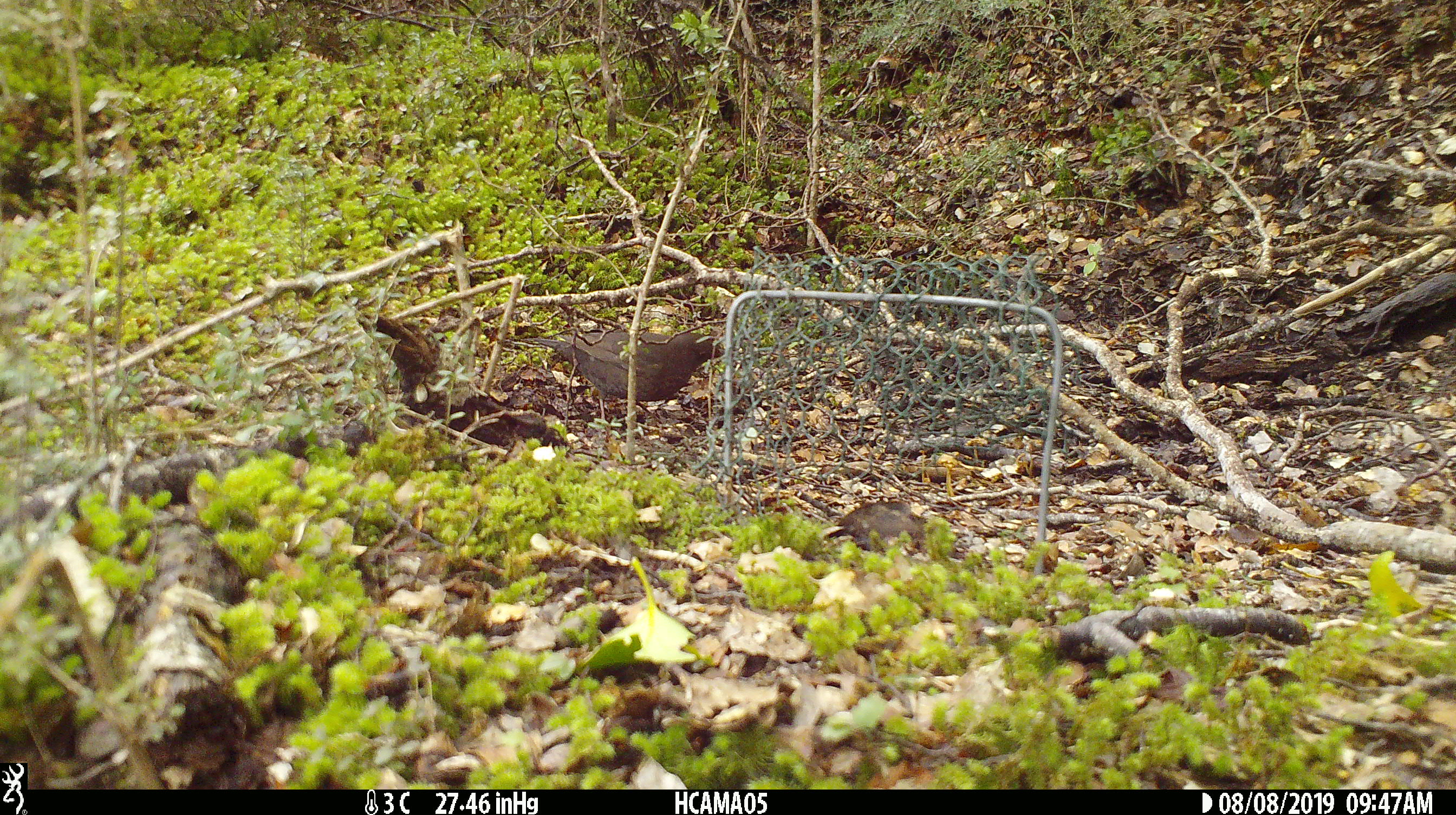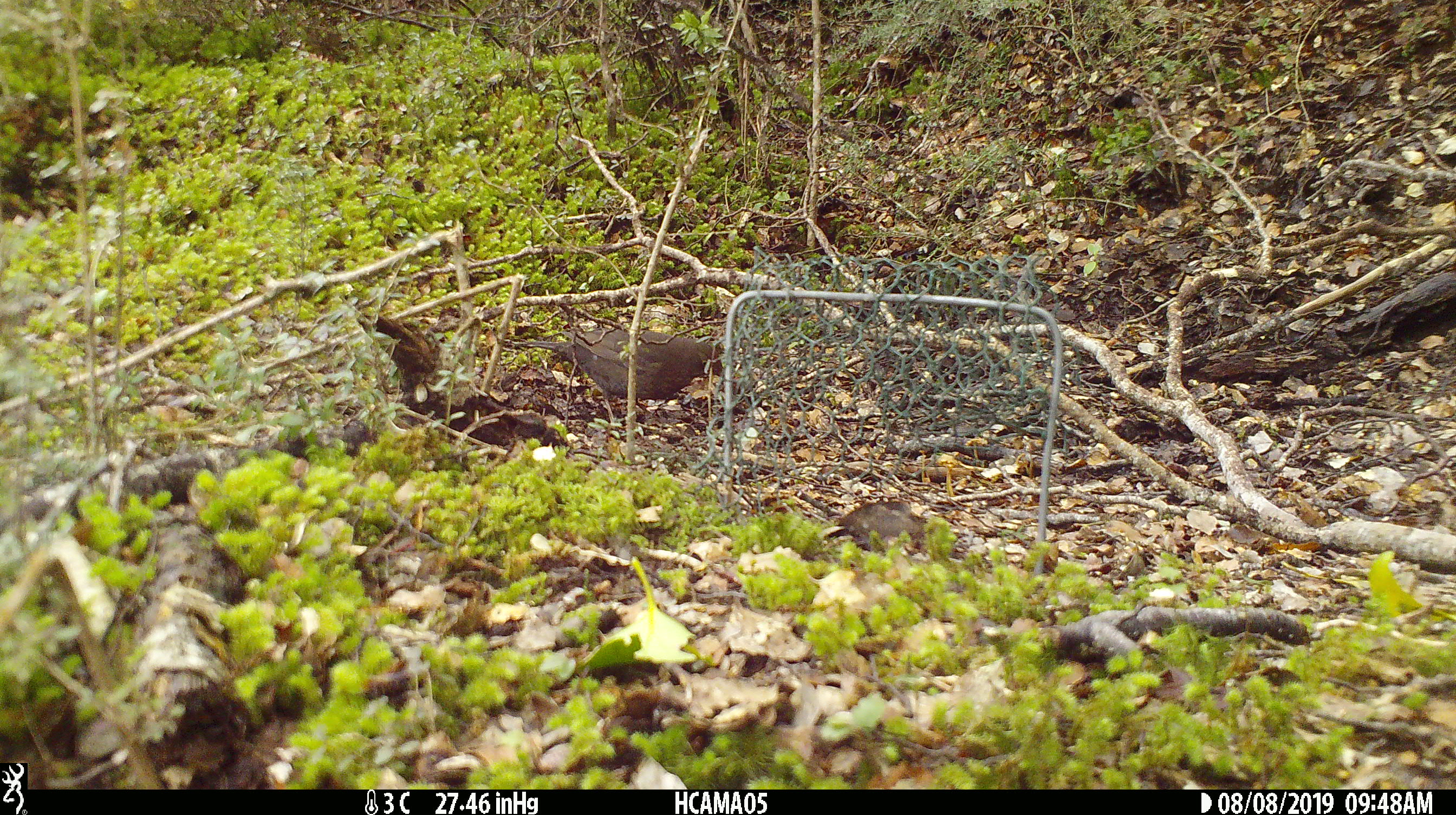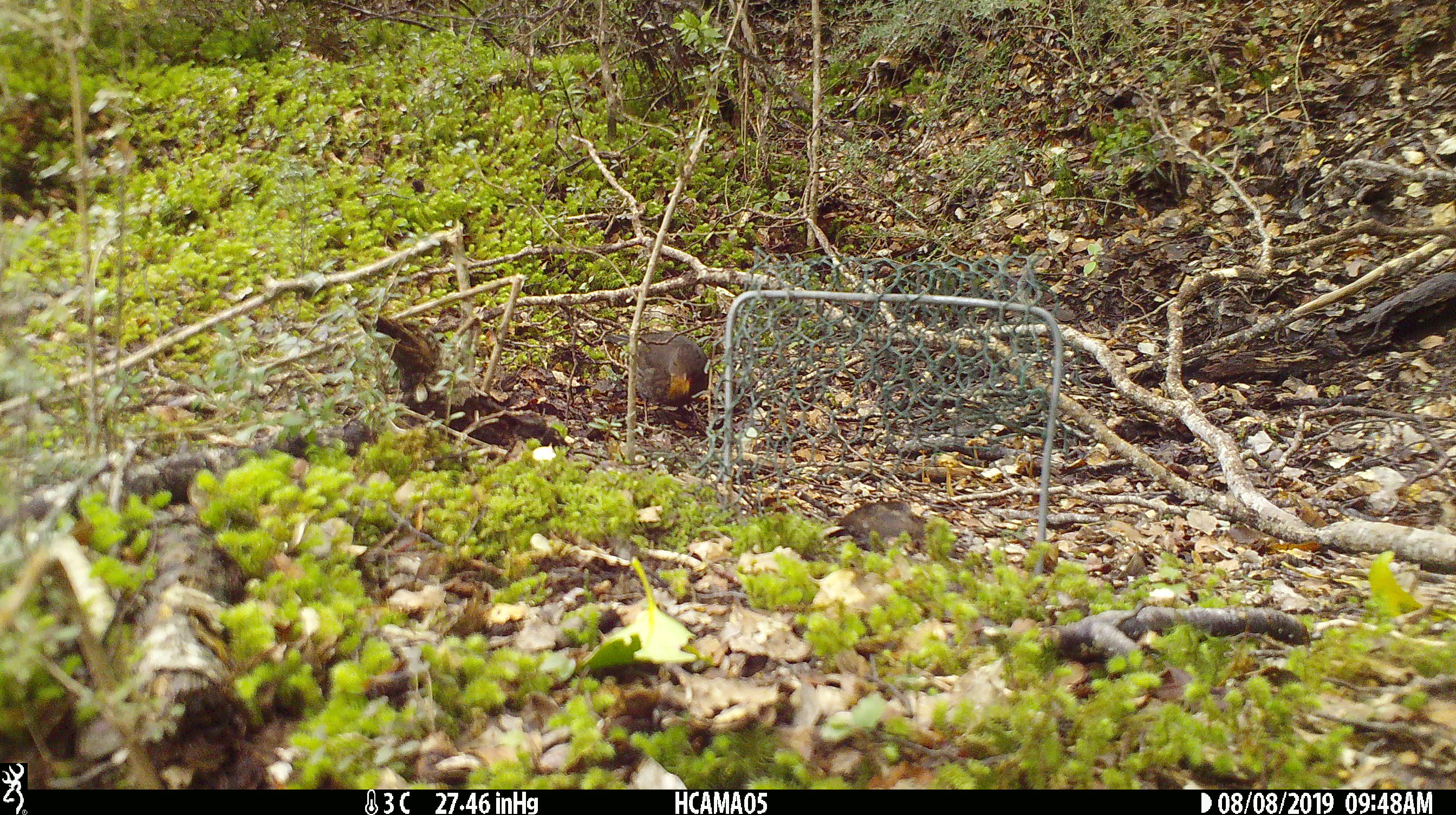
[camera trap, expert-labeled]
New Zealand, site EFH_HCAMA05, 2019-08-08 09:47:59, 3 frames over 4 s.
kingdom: Animalia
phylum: Chordata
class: Aves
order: Passeriformes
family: Turdidae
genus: Turdus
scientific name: Turdus merula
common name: eurasian blackbird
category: blackbird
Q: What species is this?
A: Blackbird (eurasian blackbird) (Turdus merula).